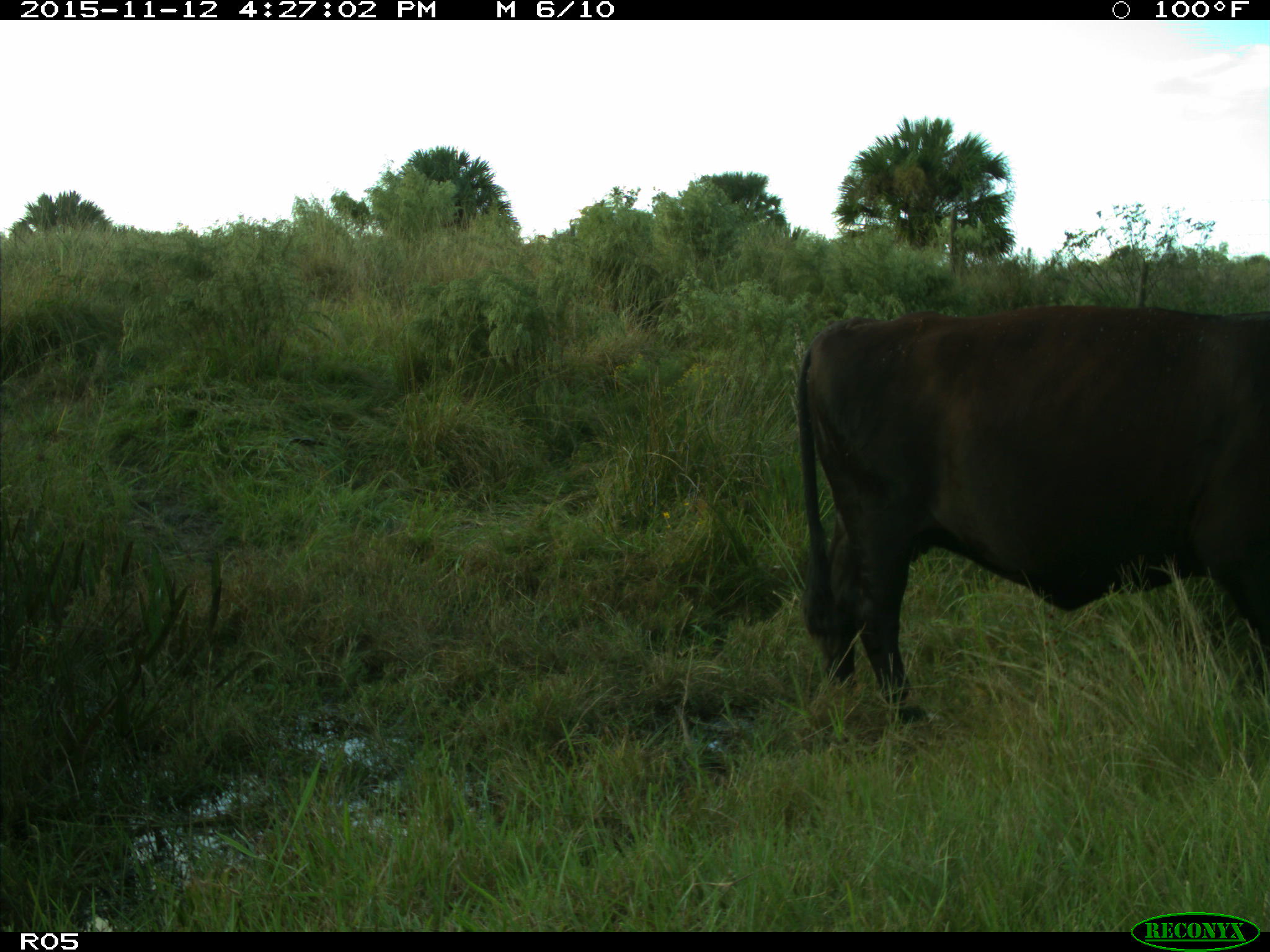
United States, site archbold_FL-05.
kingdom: Animalia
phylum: Chordata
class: Mammalia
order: Artiodactyla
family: Bovidae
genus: Bos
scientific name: Bos taurus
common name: domestic cow